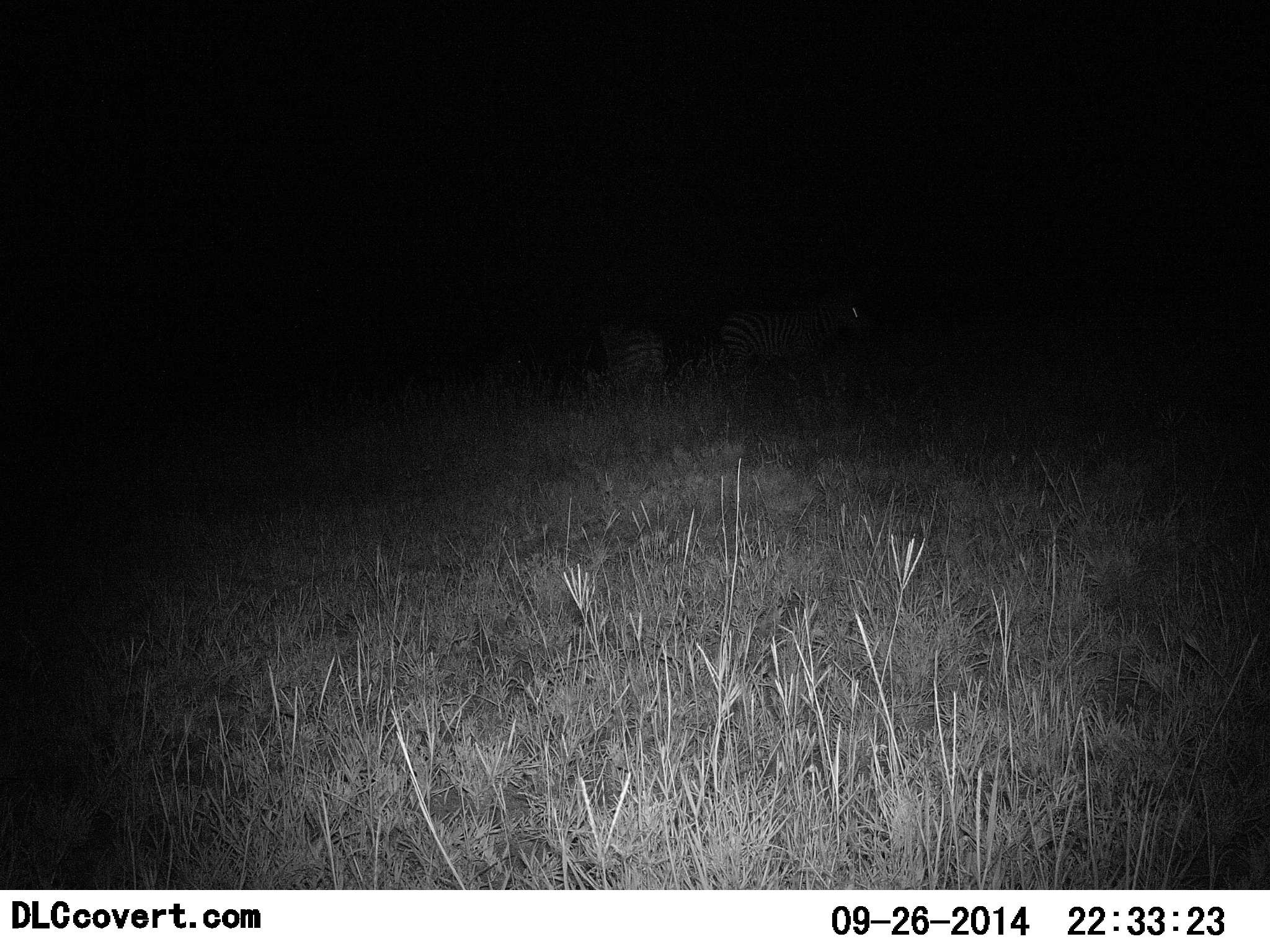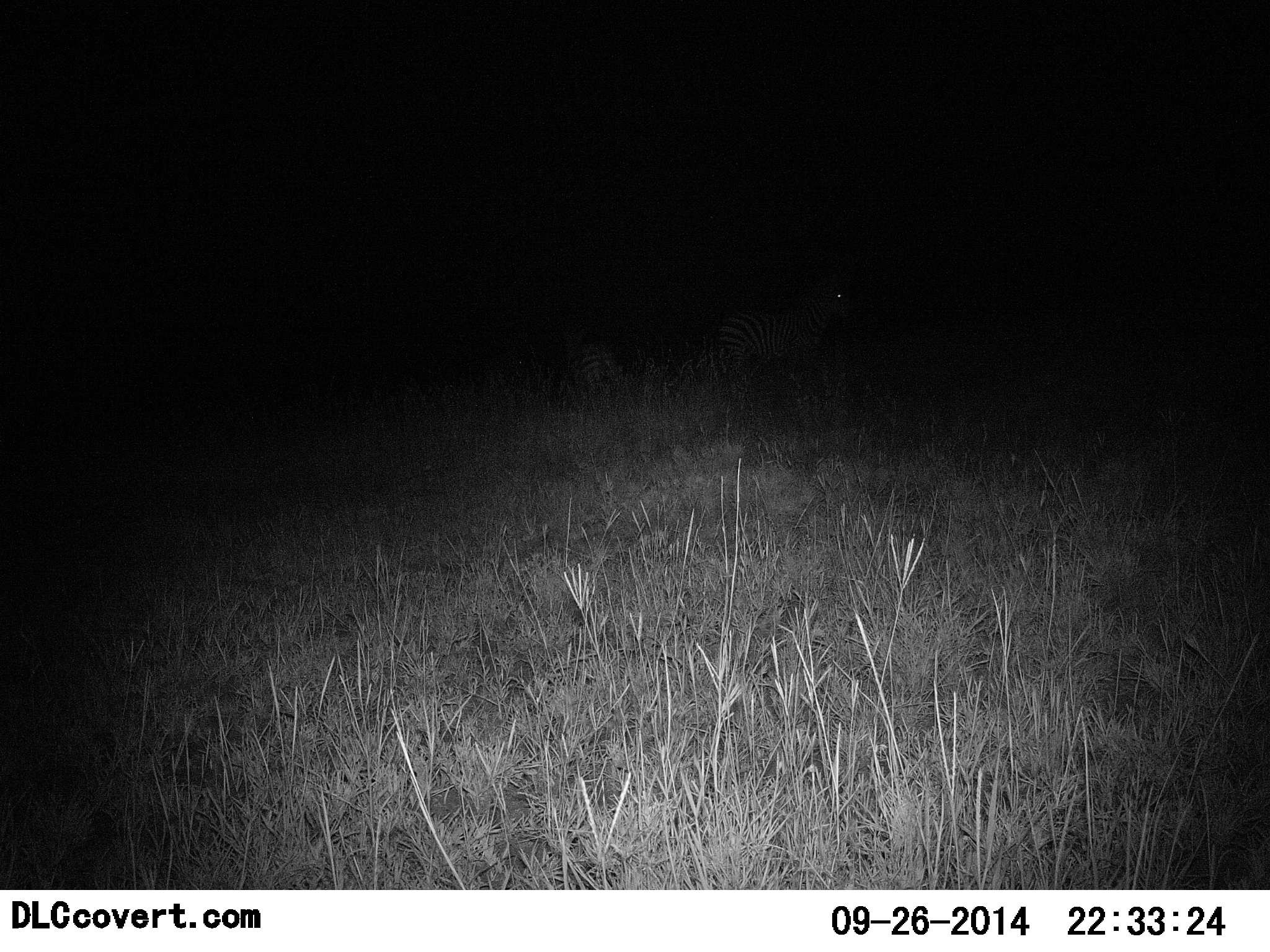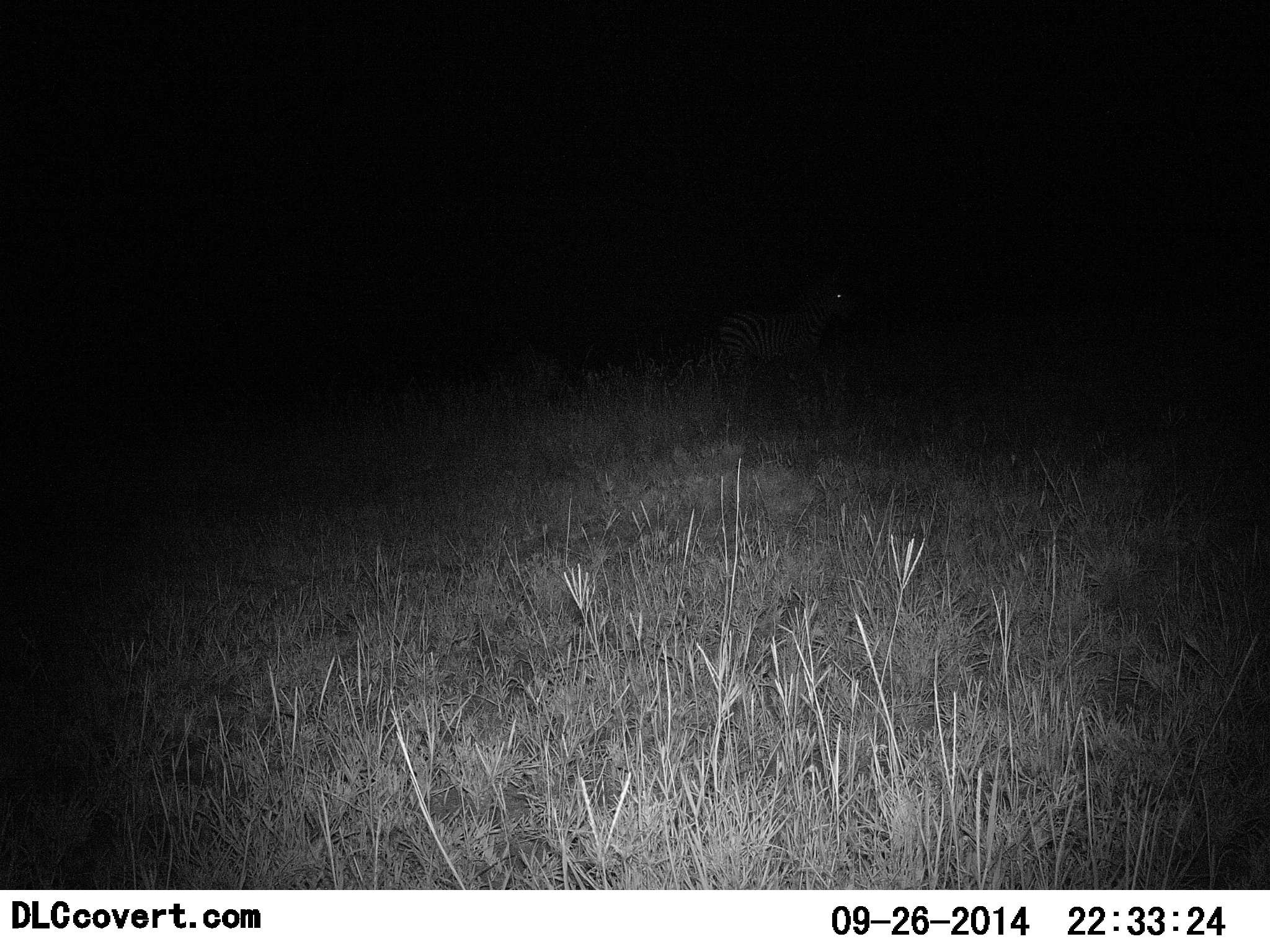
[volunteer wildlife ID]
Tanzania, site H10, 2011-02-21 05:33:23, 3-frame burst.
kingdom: Animalia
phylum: Chordata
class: Mammalia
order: Perissodactyla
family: Equidae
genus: Equus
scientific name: Equus quagga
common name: plains zebra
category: zebra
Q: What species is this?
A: Zebra (plains zebra) (Equus quagga).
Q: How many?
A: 2.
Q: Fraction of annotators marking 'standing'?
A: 73%.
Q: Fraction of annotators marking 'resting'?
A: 0%.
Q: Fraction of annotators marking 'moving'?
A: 73%.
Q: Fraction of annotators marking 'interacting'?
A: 0%.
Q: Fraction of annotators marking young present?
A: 0%.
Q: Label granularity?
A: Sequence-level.